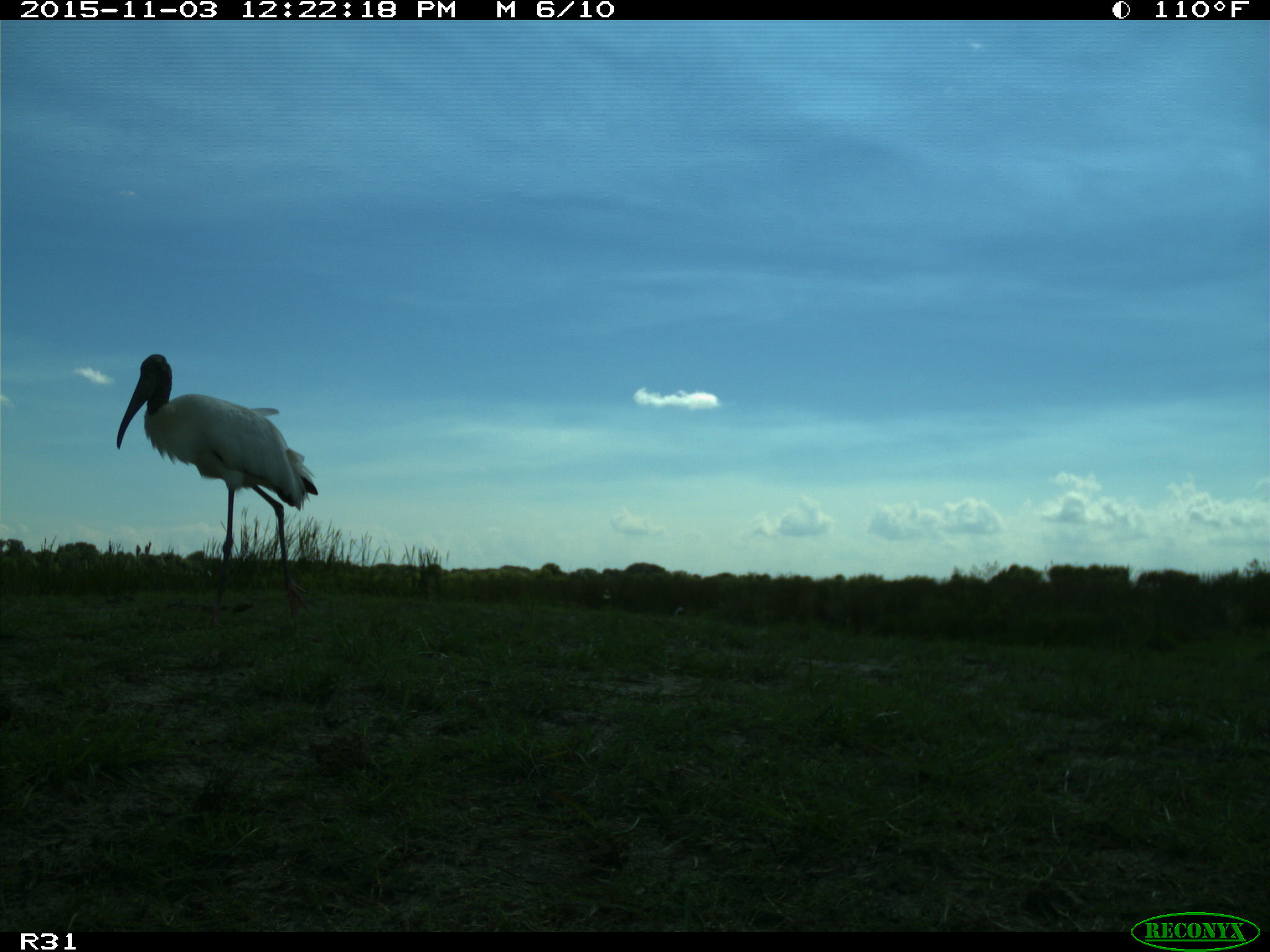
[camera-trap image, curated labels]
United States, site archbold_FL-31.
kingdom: Animalia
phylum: Chordata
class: Aves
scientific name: Aves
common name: birds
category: unidentified bird